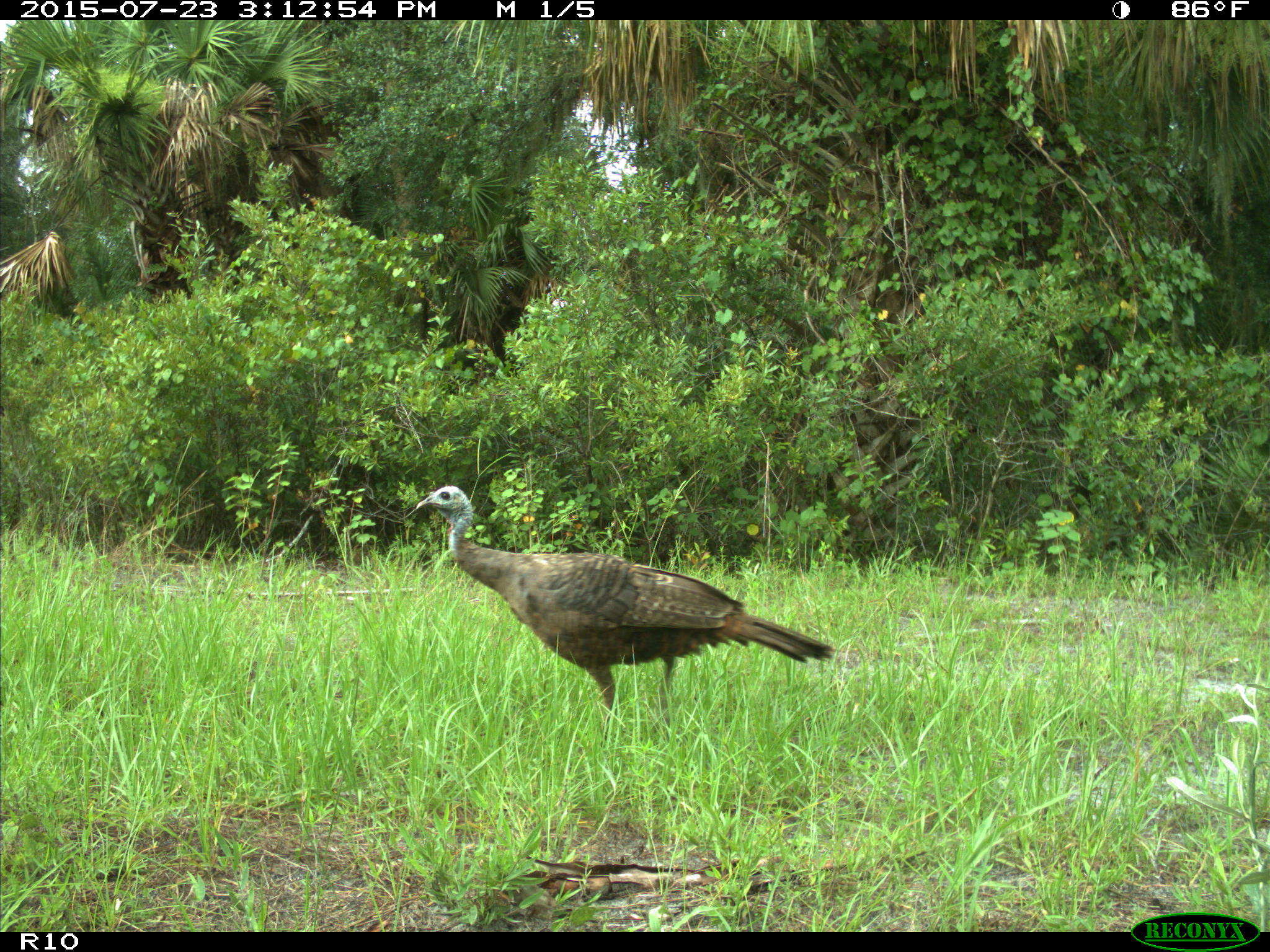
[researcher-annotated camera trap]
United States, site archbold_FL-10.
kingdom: Animalia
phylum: Chordata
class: Aves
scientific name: Aves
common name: birds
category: unidentified bird